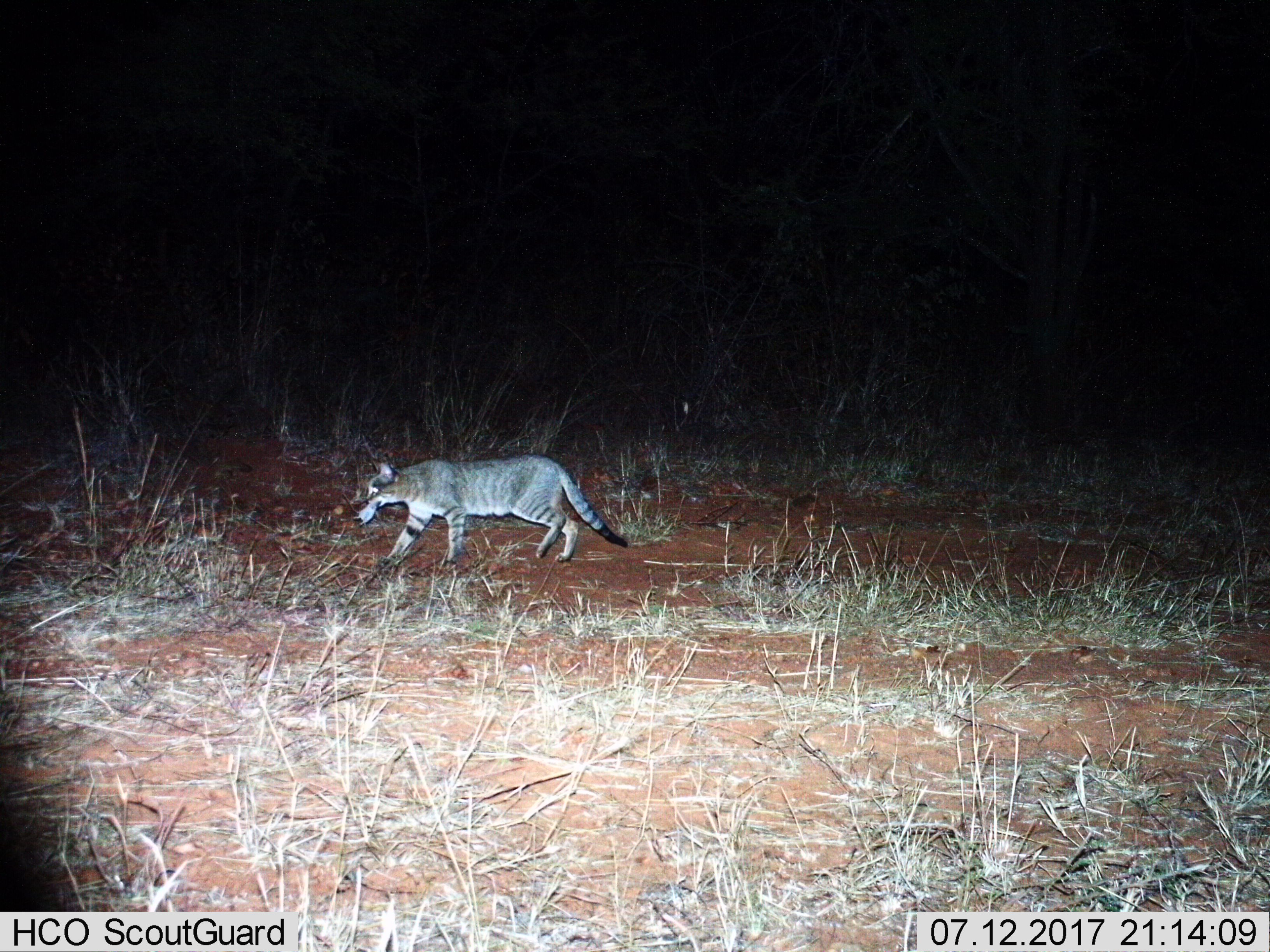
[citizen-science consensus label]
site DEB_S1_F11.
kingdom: Animalia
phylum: Chordata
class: Mammalia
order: Carnivora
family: Felidae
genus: Felis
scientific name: Felis lybica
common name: african wild cat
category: africanwildcat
Africanwildcat (african wild cat) (Felis lybica), count 1. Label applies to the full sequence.